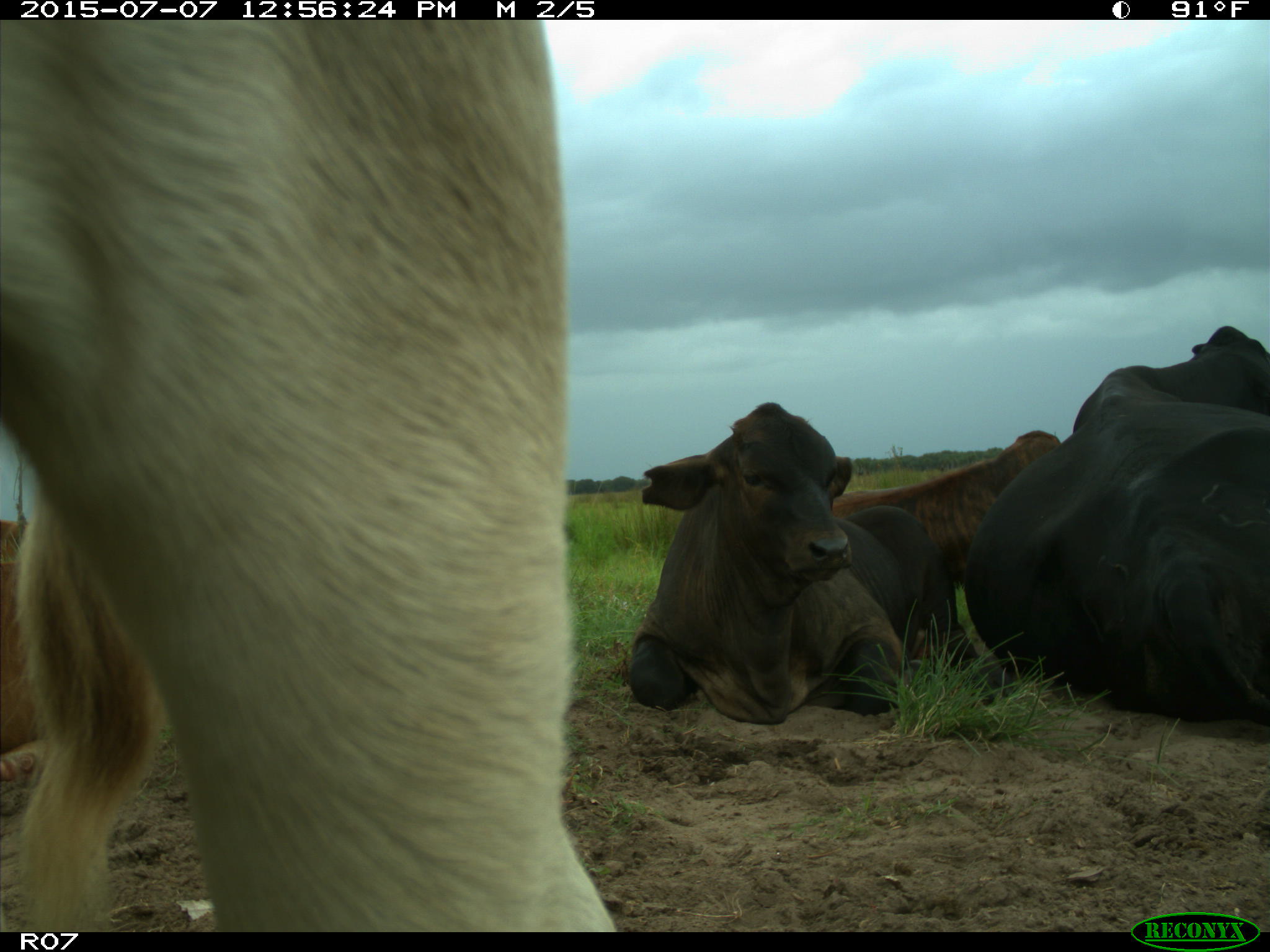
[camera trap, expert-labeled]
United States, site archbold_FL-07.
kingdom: Animalia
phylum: Chordata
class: Mammalia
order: Artiodactyla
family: Bovidae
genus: Bos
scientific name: Bos taurus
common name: domestic cow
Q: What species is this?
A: Bos taurus (domestic cow).